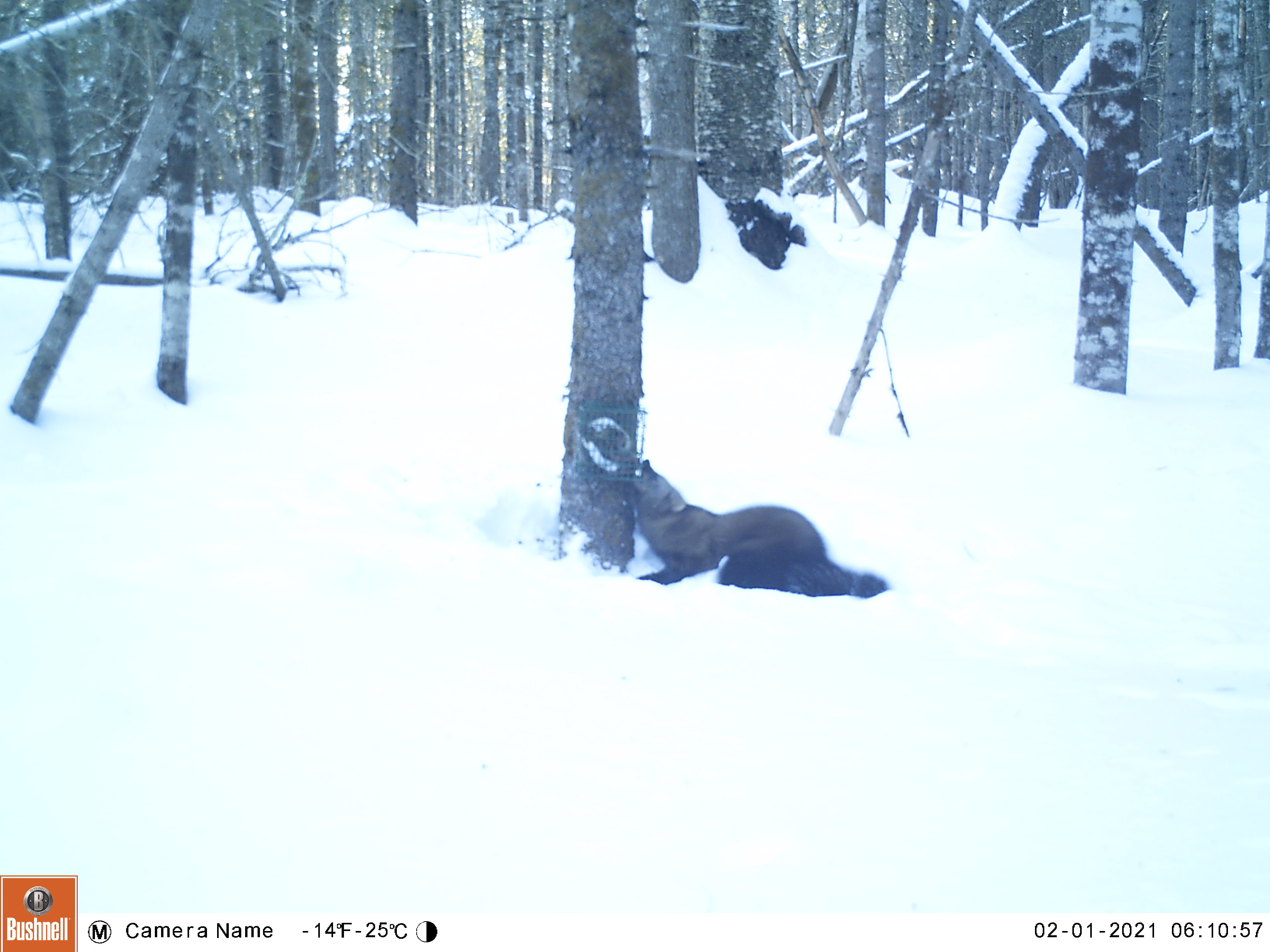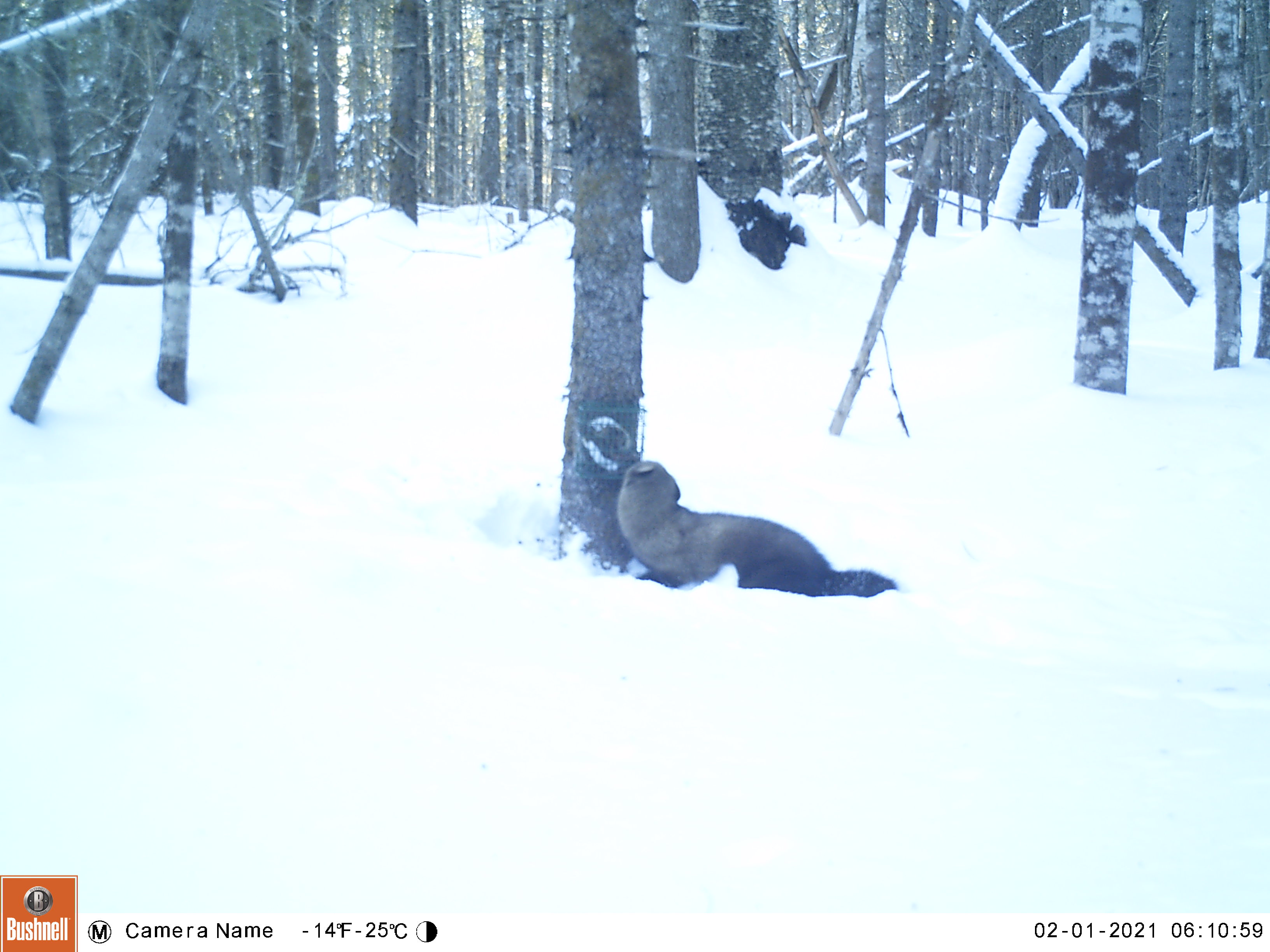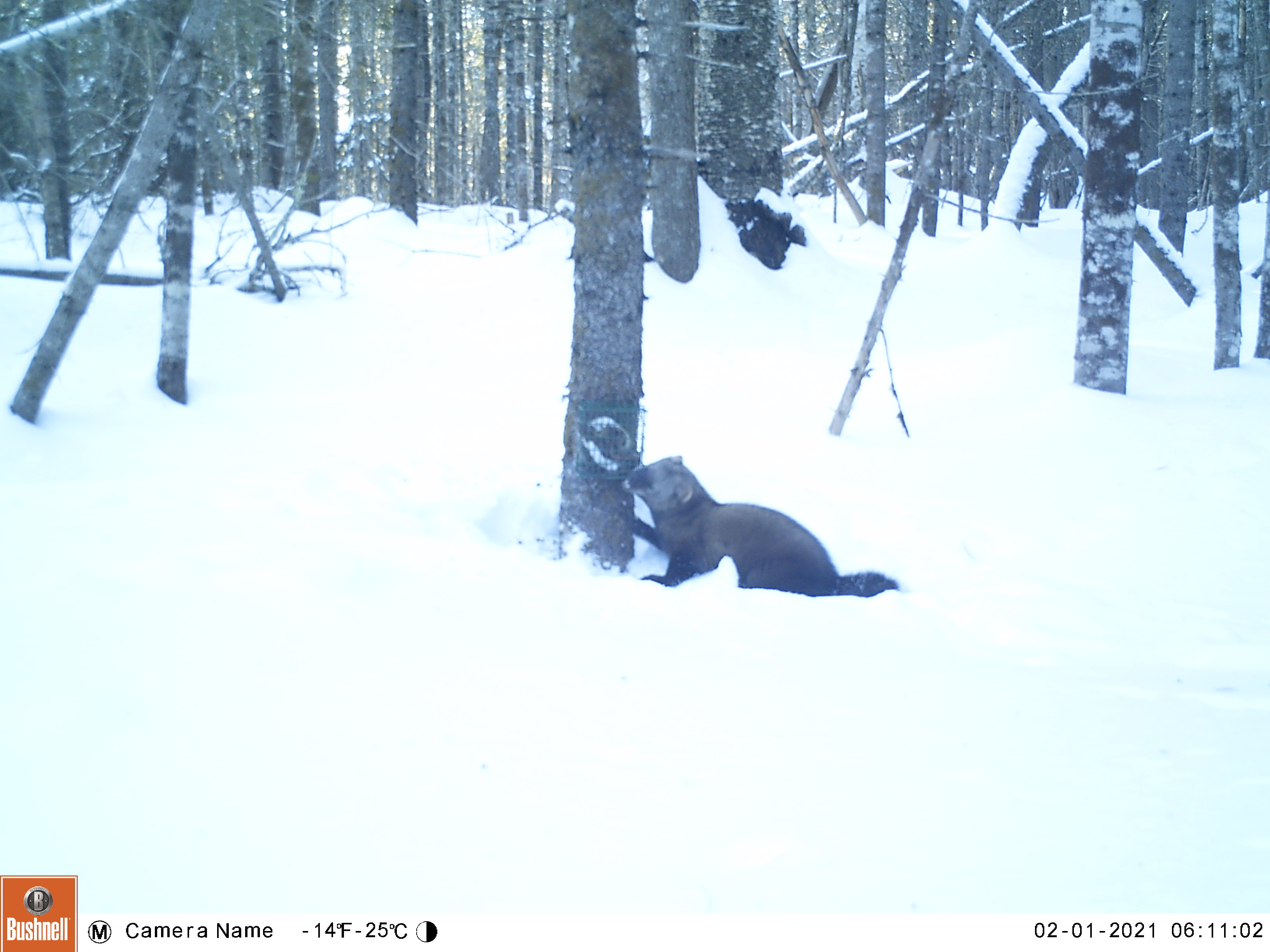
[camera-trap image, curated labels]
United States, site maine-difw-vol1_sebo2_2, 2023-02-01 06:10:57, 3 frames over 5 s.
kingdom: Animalia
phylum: Chordata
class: Mammalia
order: Carnivora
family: Mustelidae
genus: Pekania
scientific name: Pekania pennanti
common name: fisher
Fisher (Pekania pennanti).